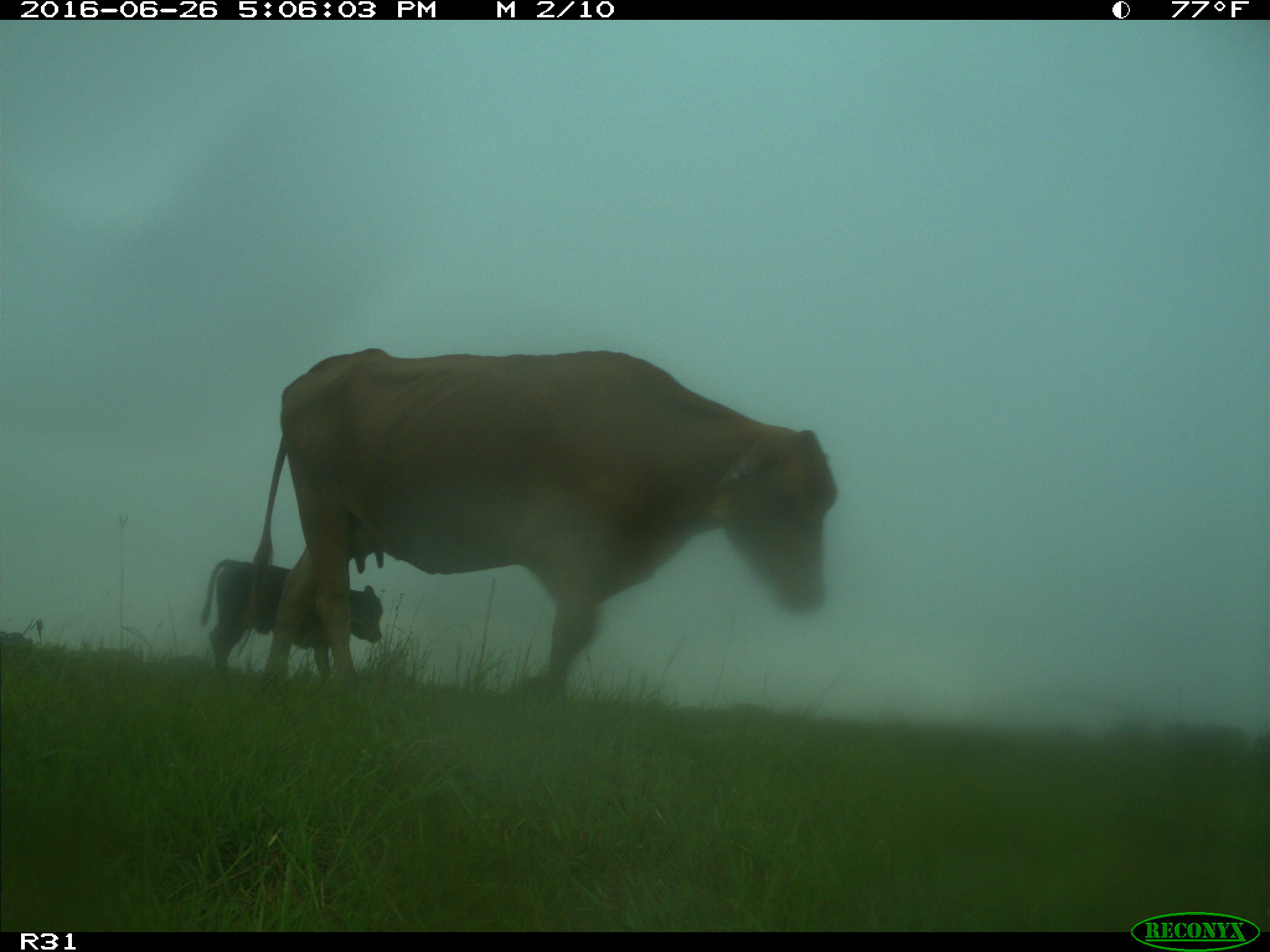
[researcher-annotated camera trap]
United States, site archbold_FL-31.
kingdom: Animalia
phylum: Chordata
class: Mammalia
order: Artiodactyla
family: Bovidae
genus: Bos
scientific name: Bos taurus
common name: domestic cow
Bos taurus (domestic cow).